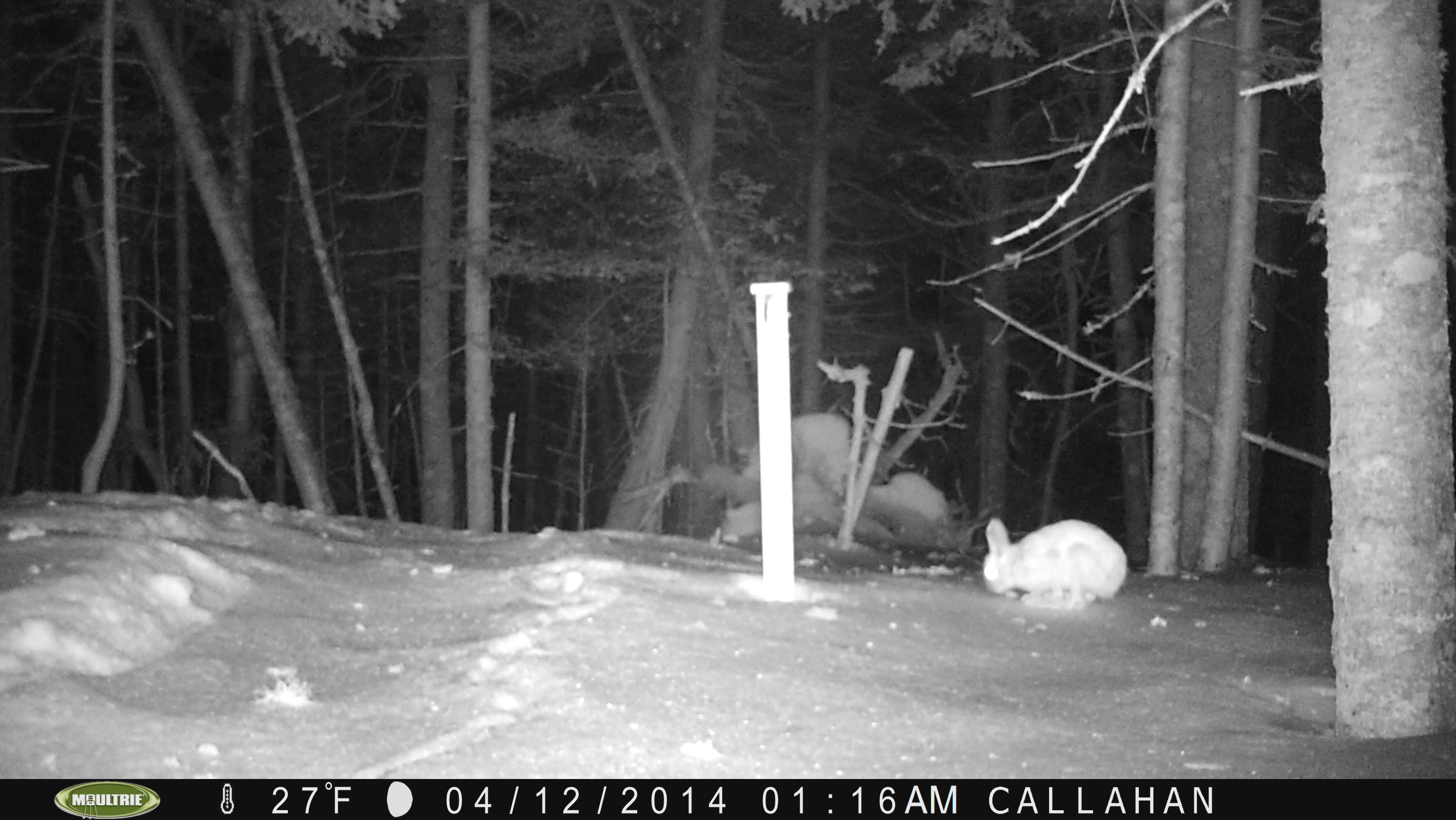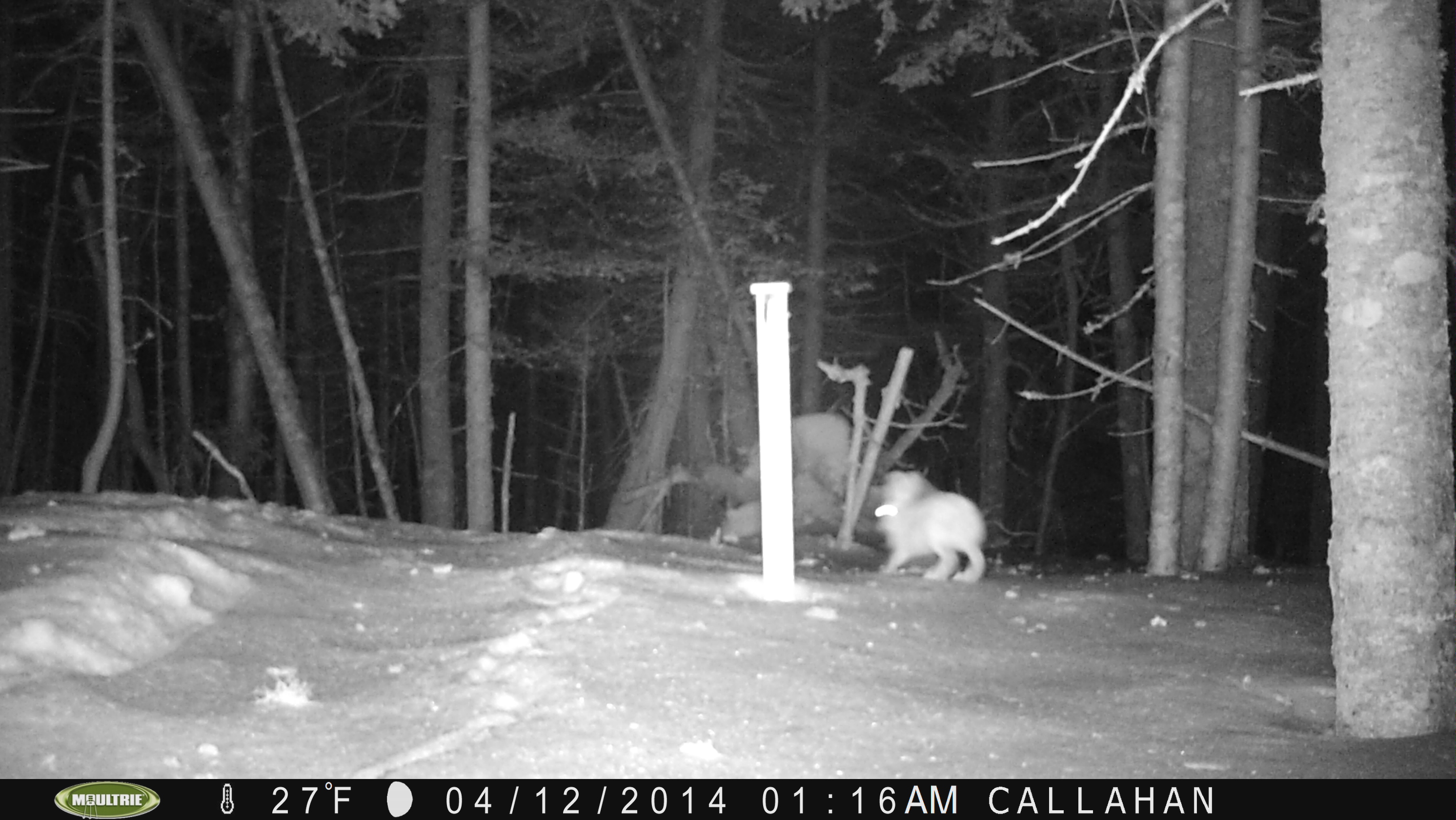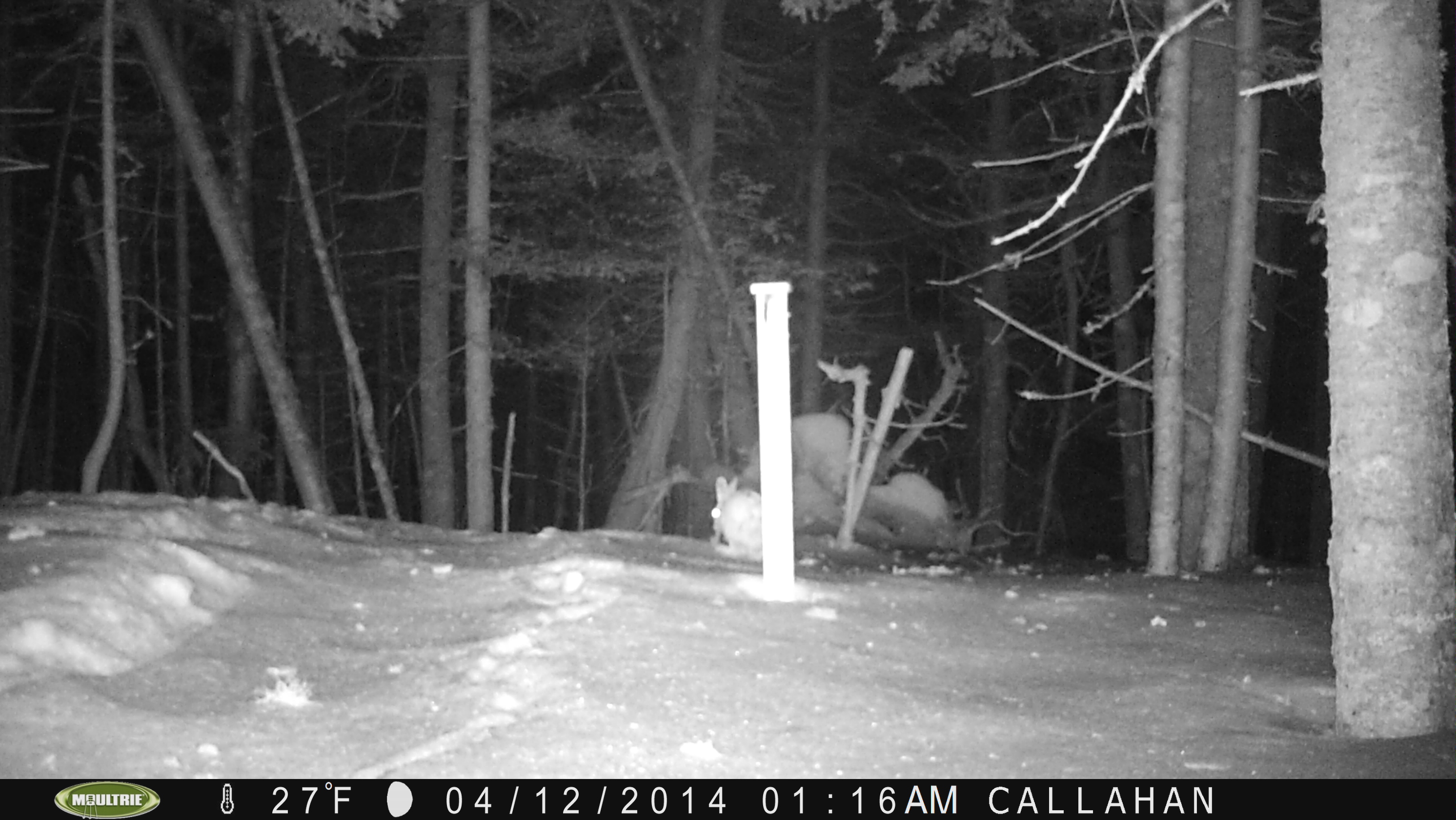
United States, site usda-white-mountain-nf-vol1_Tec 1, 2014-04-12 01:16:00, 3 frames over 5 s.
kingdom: Animalia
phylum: Chordata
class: Mammalia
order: Lagomorpha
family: Leporidae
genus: Lepus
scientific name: Lepus americanus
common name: snowshoe hare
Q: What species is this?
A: Snowshoe hare (Lepus americanus).